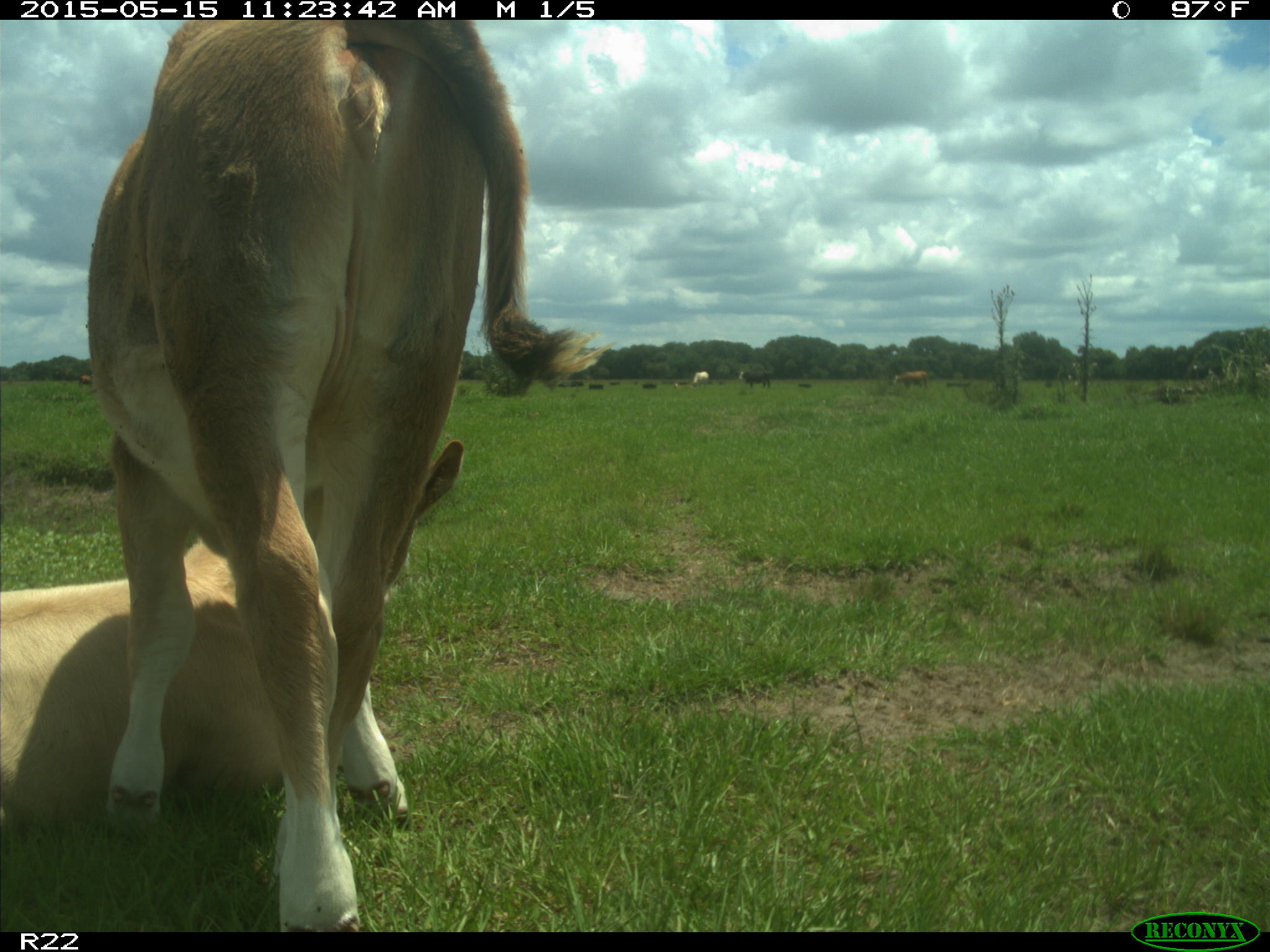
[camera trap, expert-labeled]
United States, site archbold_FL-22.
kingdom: Animalia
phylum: Chordata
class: Mammalia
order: Artiodactyla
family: Bovidae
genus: Bos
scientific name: Bos taurus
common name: domestic cow